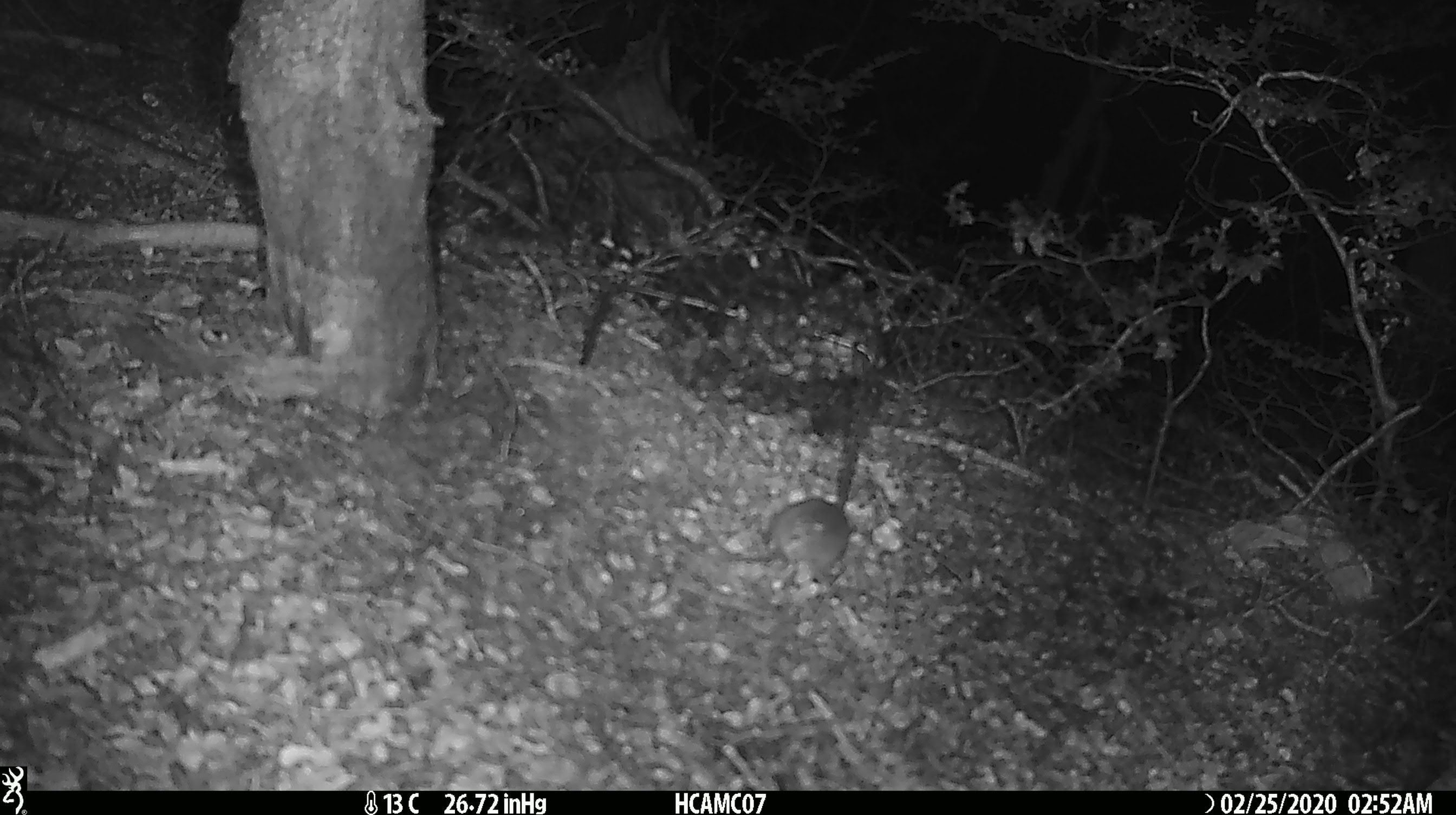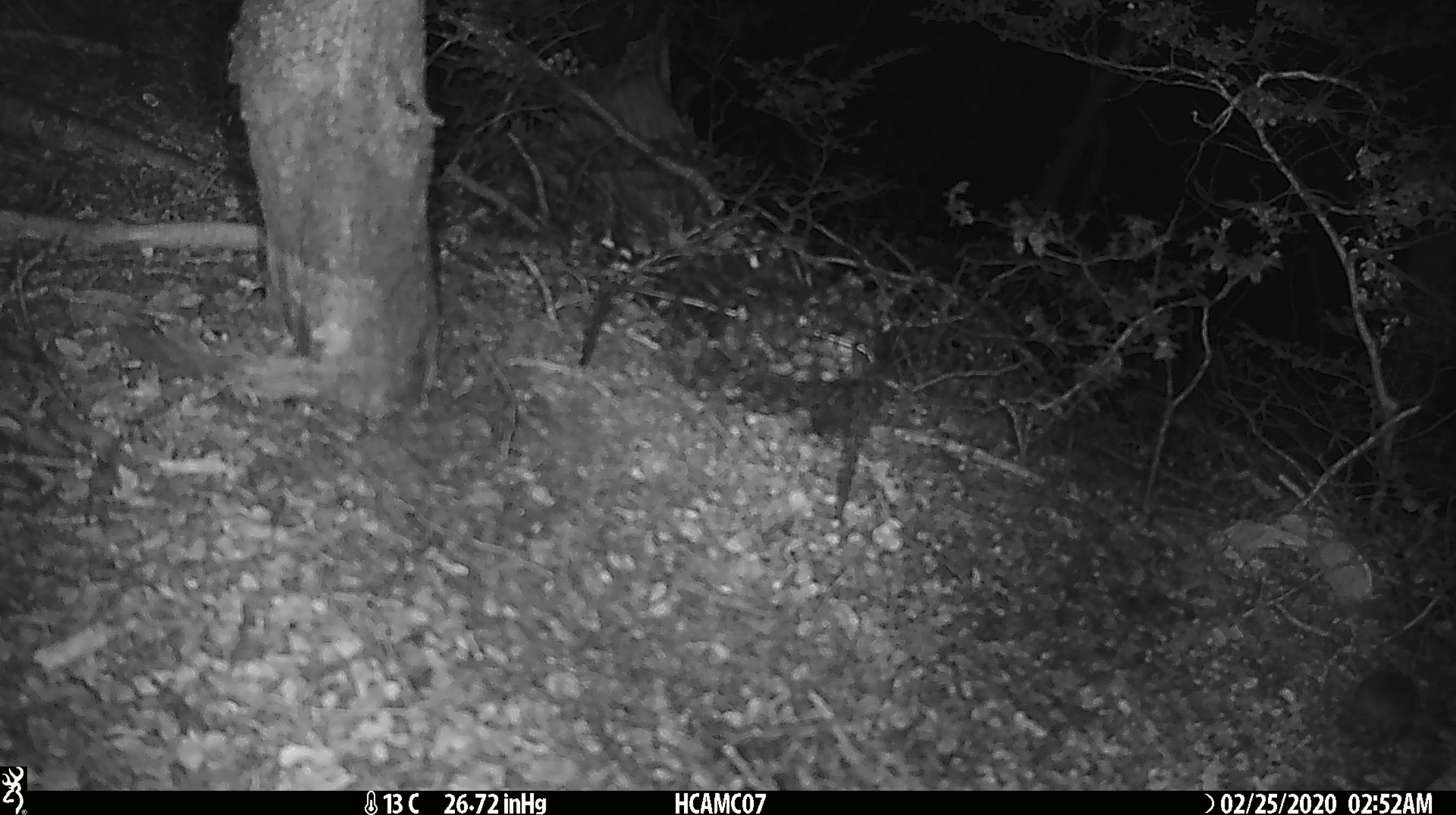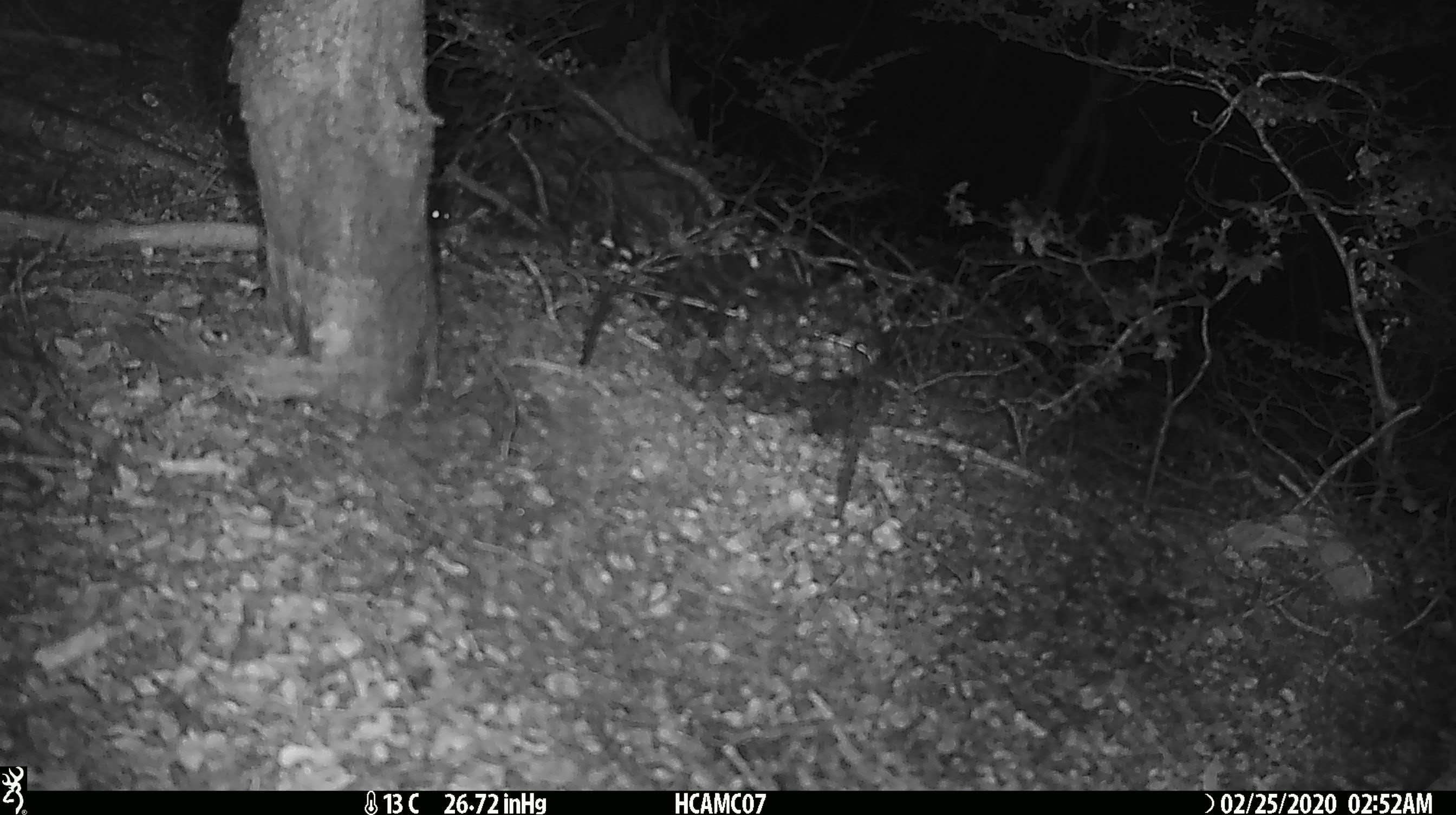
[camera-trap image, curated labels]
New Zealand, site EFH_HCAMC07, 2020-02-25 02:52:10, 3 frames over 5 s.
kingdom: Animalia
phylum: Chordata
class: Mammalia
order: Rodentia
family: Muridae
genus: Mus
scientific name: Mus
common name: mouse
Mouse (Mus).